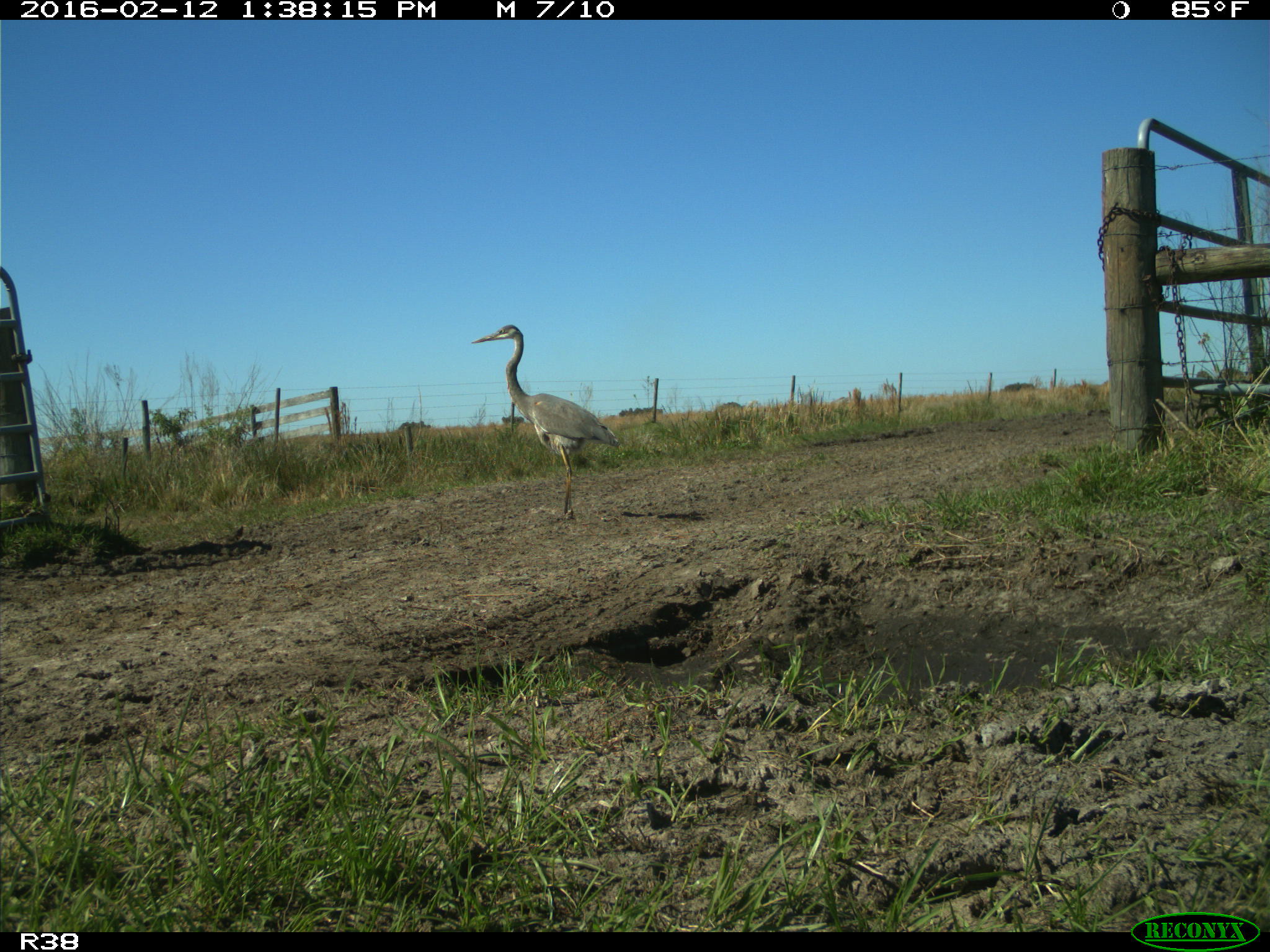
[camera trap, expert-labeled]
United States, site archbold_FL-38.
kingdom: Animalia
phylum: Chordata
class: Aves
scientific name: Aves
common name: birds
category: unidentified bird